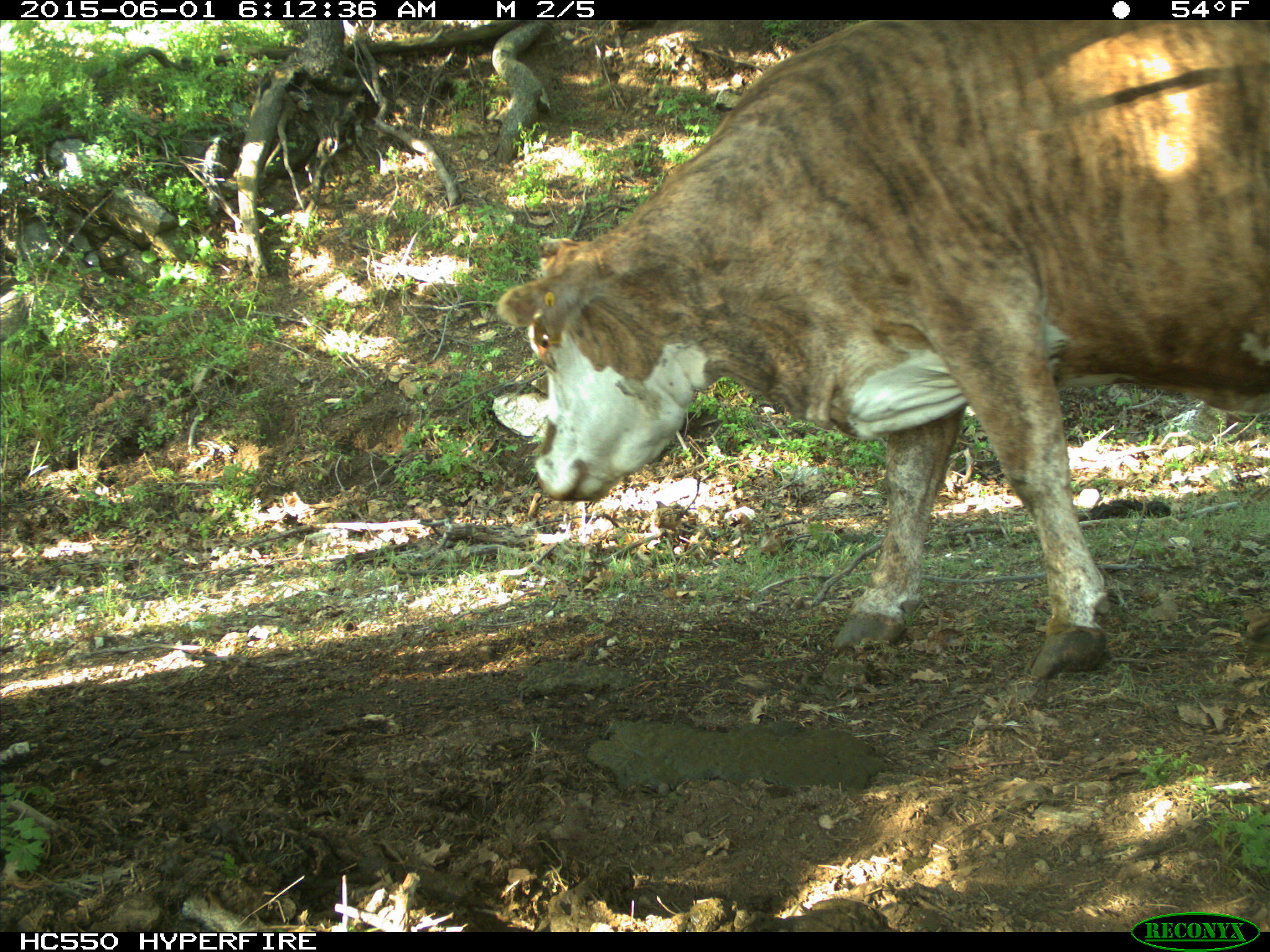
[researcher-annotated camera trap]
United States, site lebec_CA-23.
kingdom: Animalia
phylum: Chordata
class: Mammalia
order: Artiodactyla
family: Bovidae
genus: Bos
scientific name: Bos taurus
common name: domestic cow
Bos taurus (domestic cow).